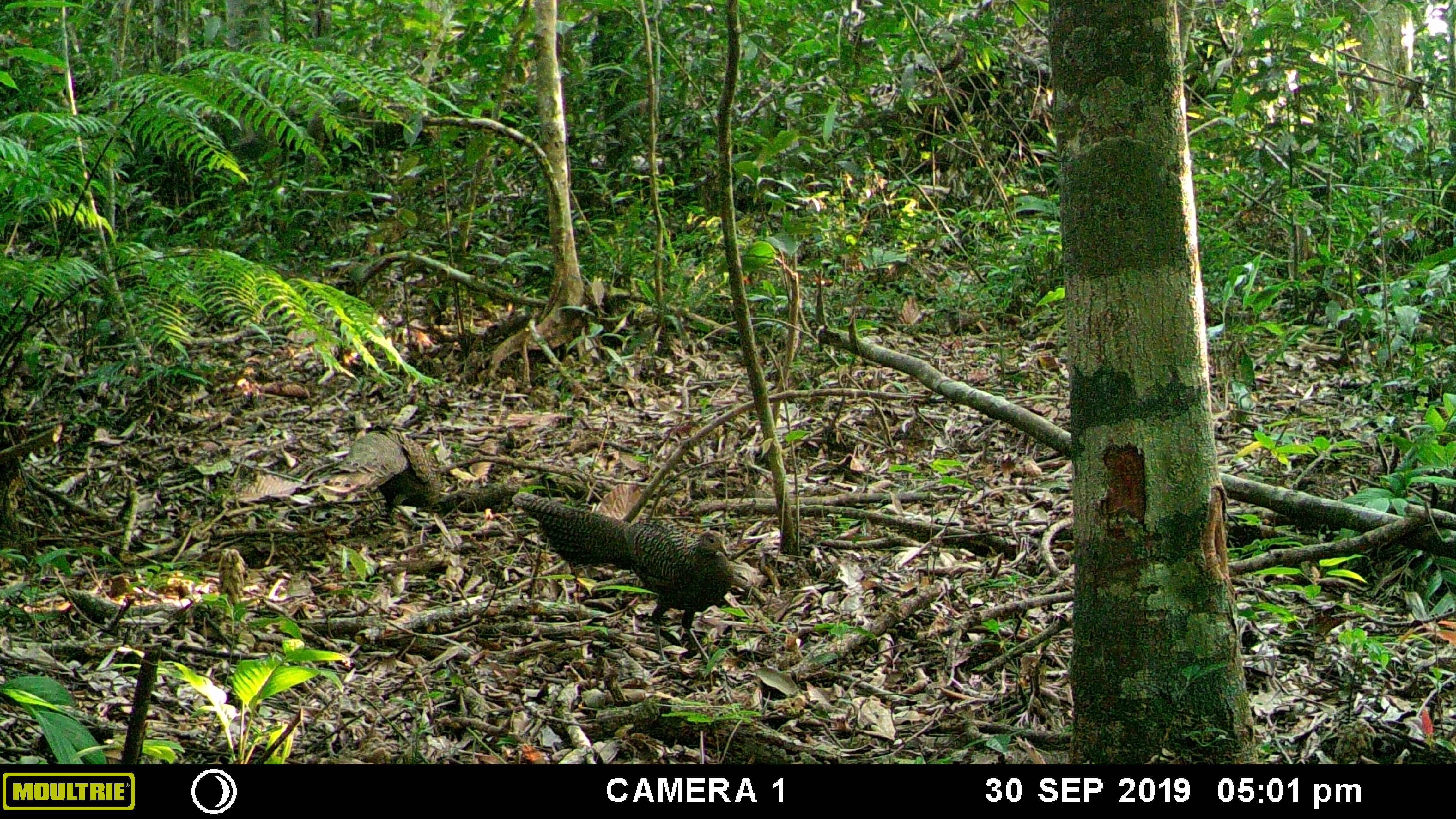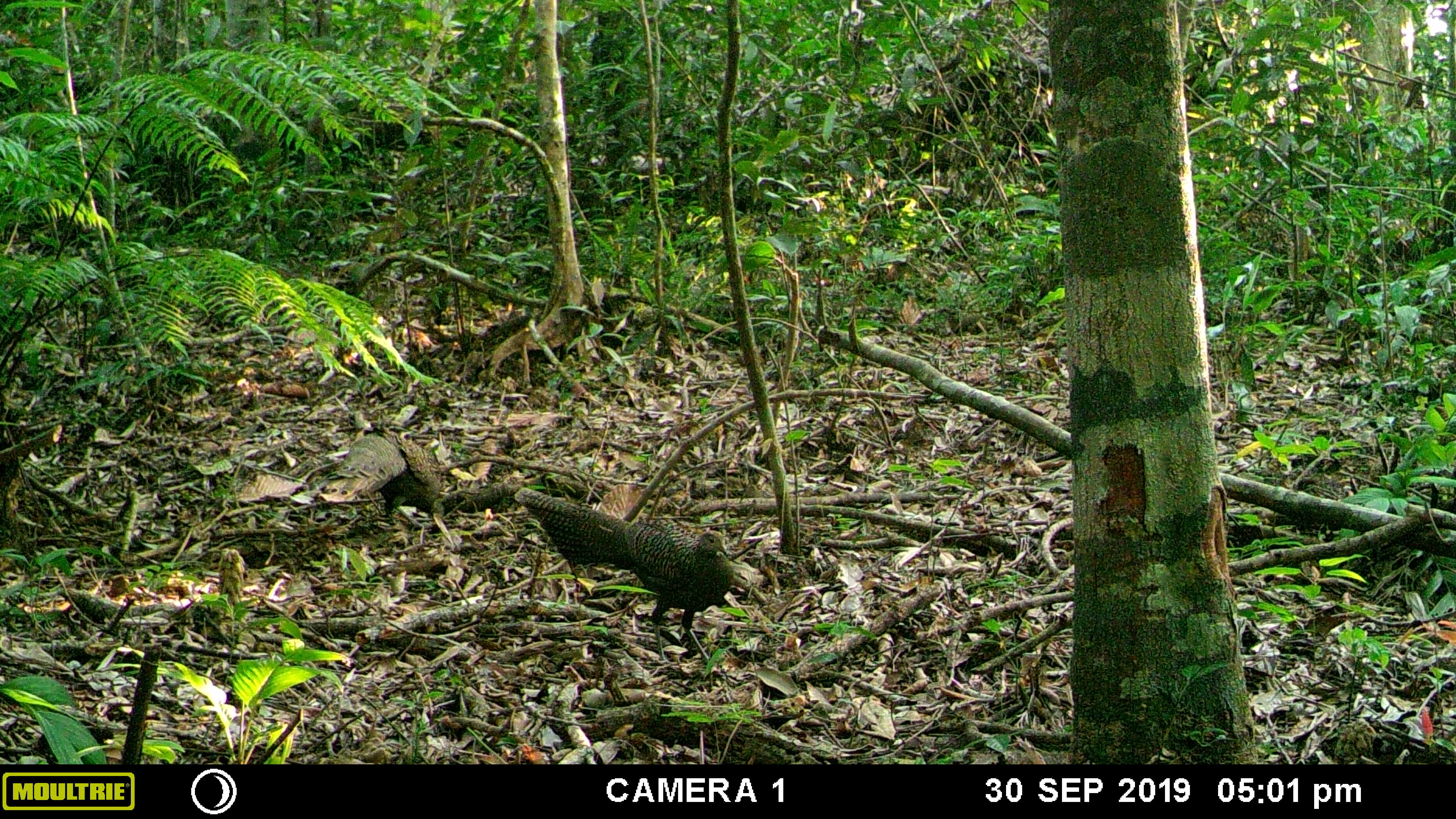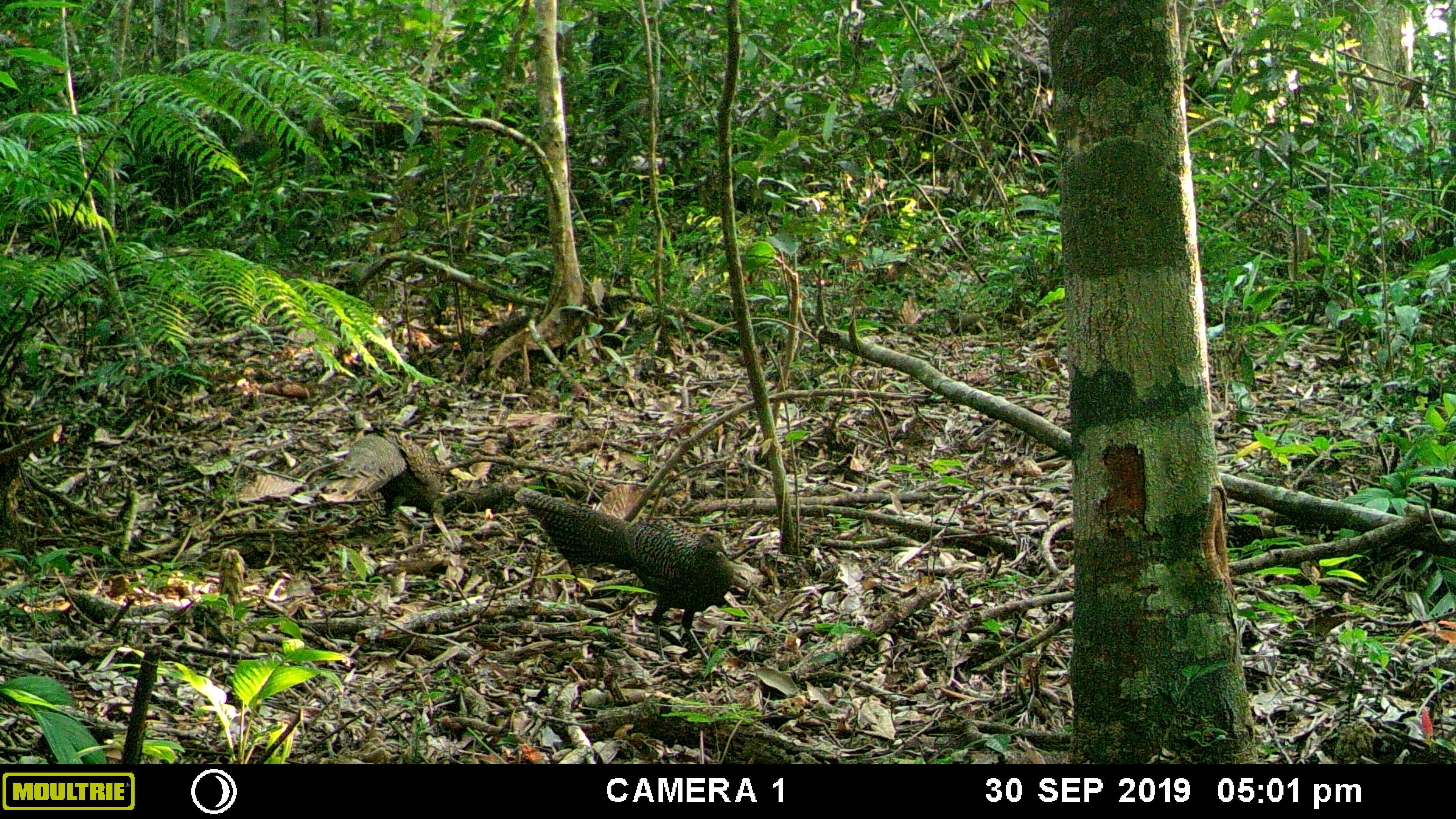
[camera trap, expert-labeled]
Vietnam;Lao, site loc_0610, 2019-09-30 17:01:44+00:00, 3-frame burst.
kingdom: Animalia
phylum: Chordata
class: Mammalia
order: Rodentia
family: Sciuridae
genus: Dremomys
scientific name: Dremomys rufigenis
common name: red-cheeked squirrel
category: red cheeked squirrel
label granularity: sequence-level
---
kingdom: Animalia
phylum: Chordata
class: Aves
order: Galliformes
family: Phasianidae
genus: Polyplectron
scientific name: Polyplectron bicalcaratum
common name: gray peacock-pheasant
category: grey peacock pheasant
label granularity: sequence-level